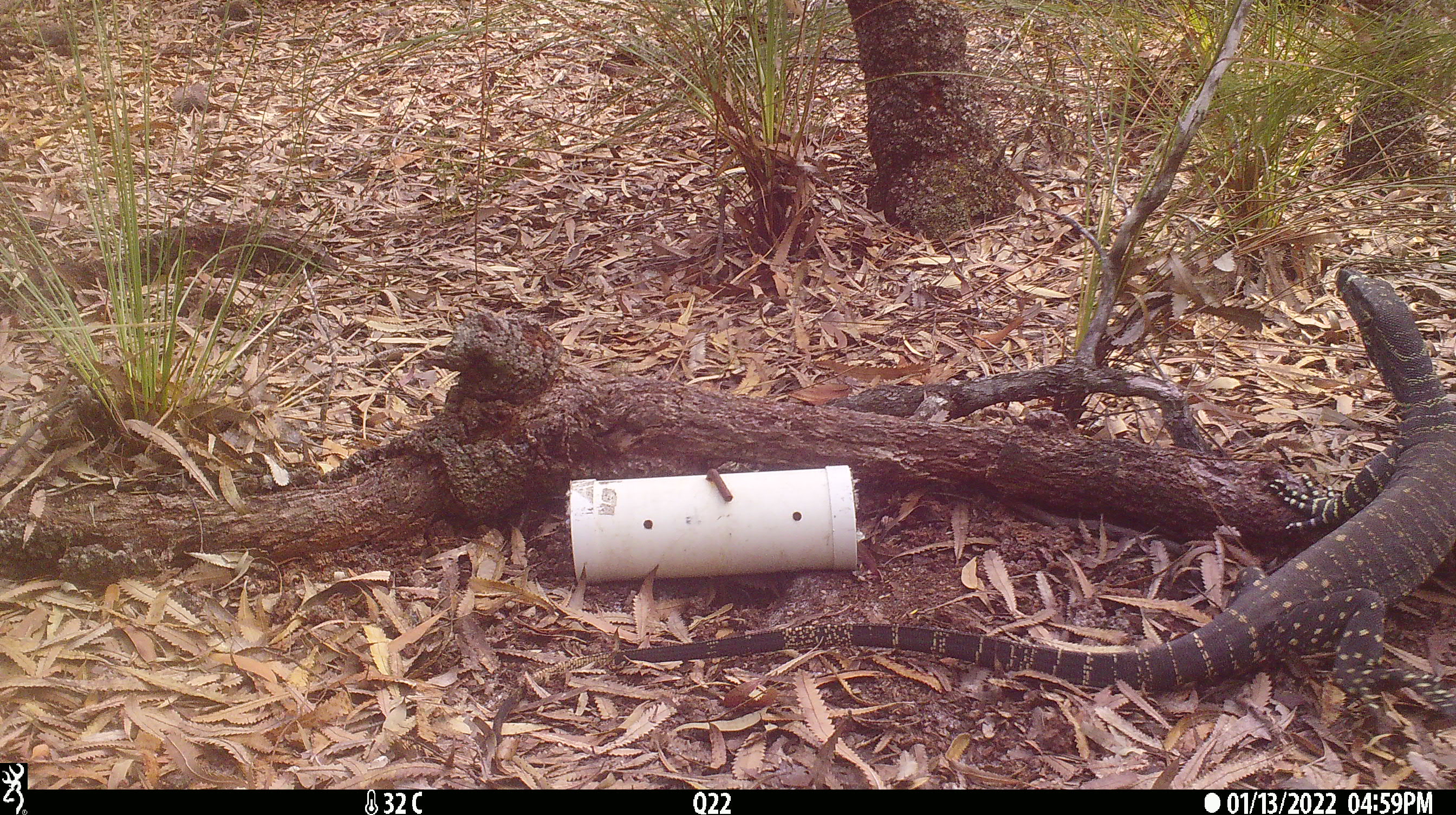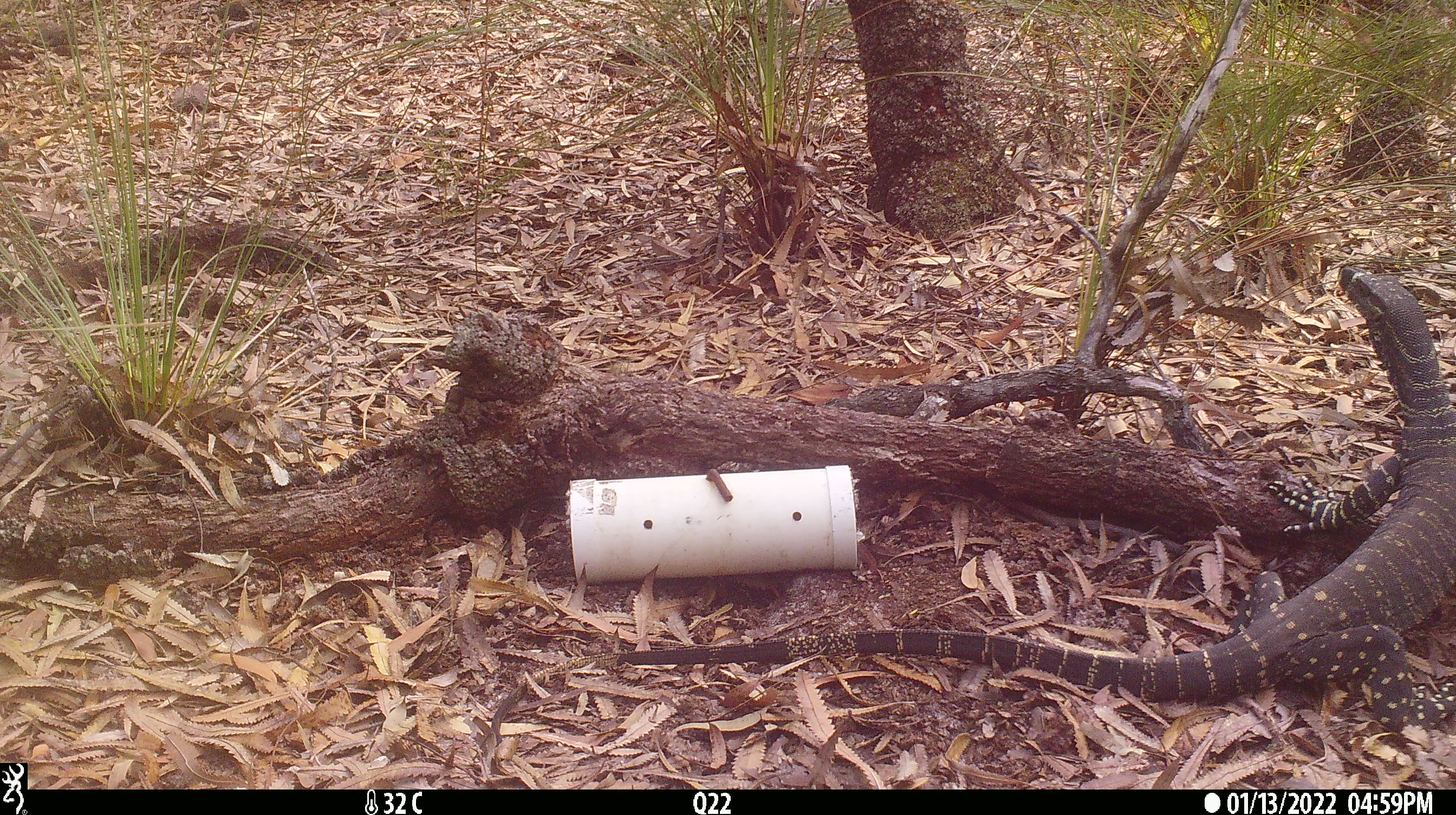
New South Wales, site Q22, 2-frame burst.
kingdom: Animalia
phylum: Chordata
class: Reptilia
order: Squamata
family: Varanidae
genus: Varanus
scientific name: Varanus varius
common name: lace monitor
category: goanna